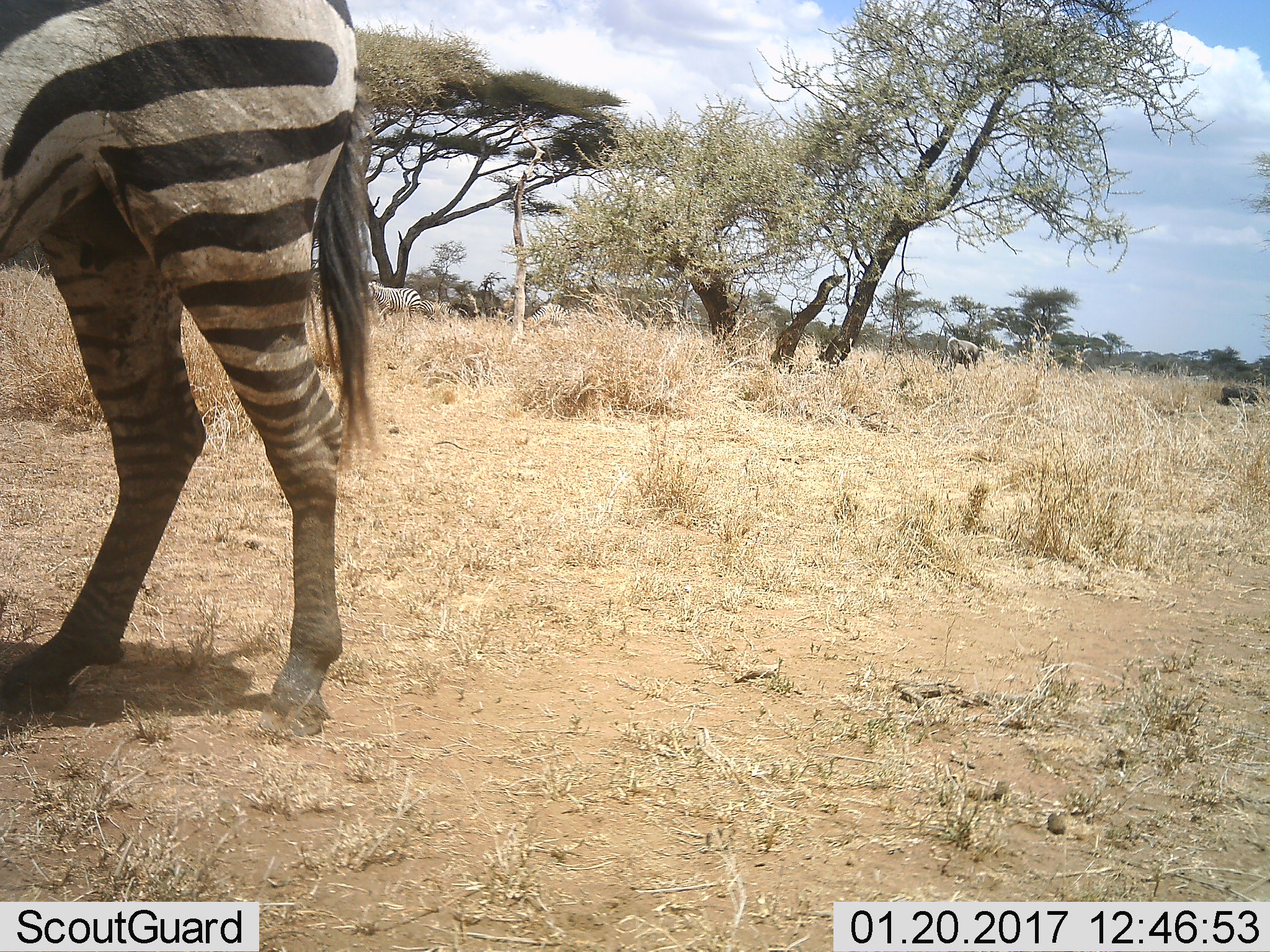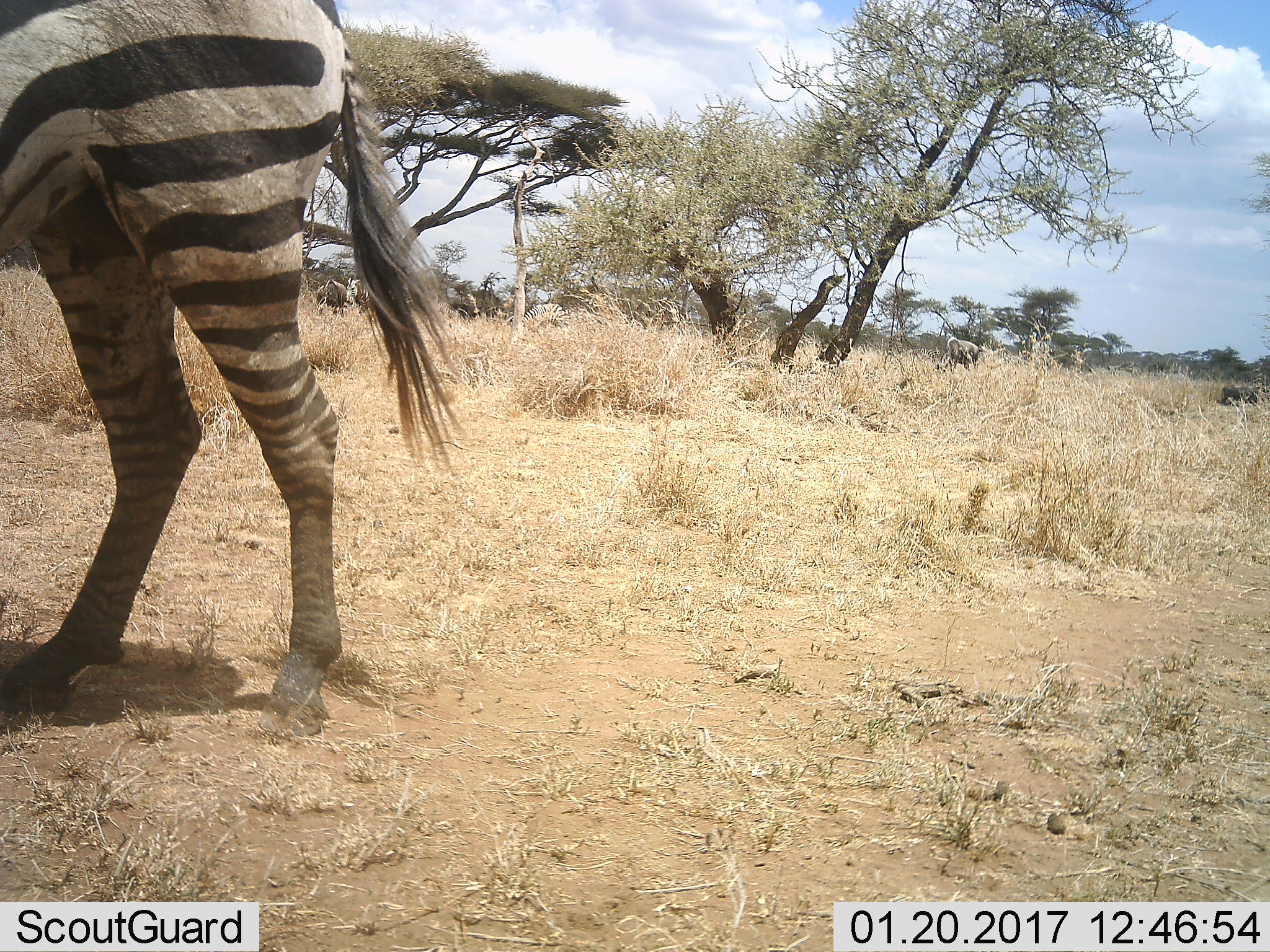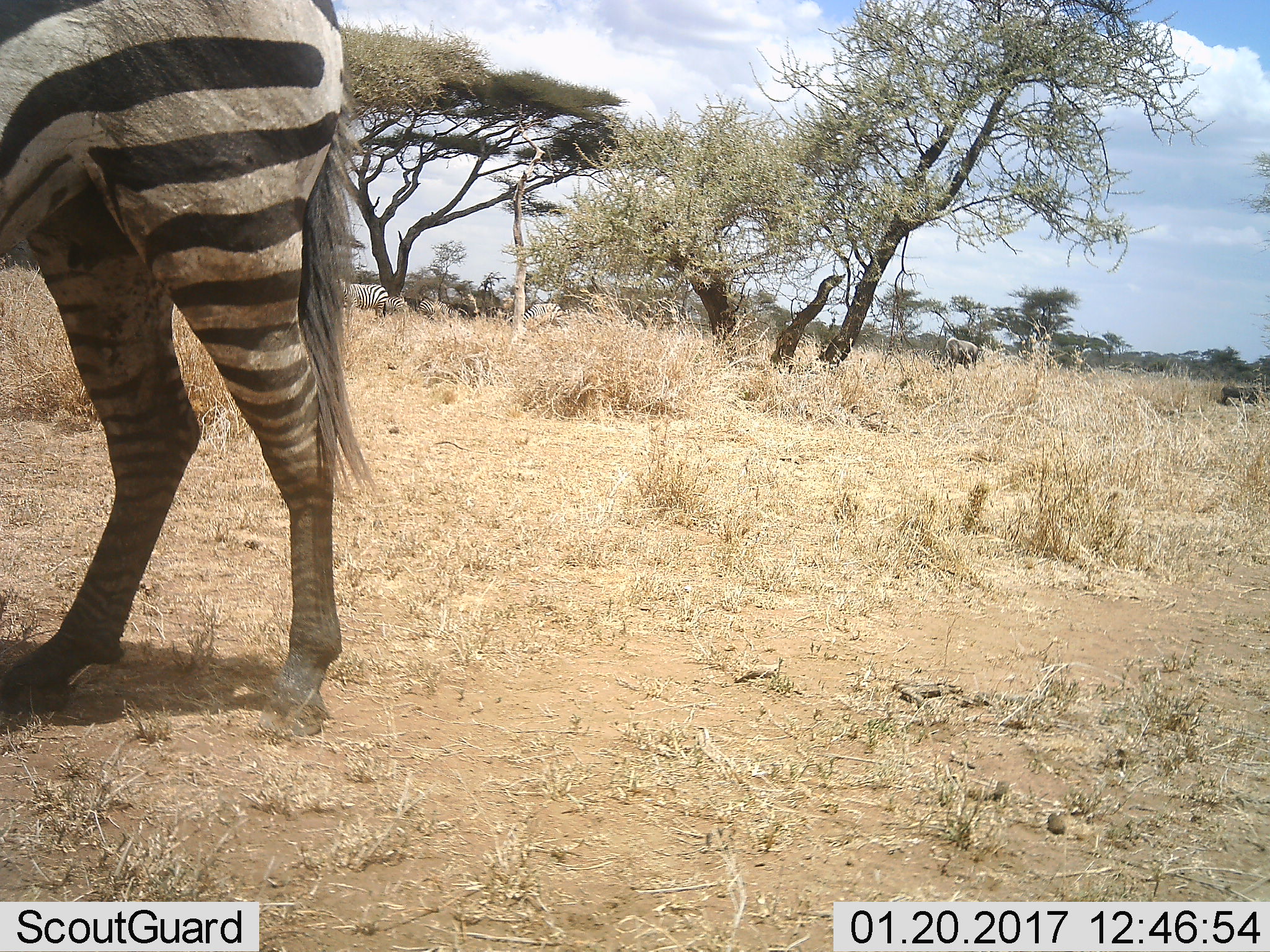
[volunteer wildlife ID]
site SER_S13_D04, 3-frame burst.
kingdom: Animalia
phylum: Chordata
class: Mammalia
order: Perissodactyla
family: Equidae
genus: Equus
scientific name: Equus quagga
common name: plains zebra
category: zebraplains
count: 5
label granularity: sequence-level